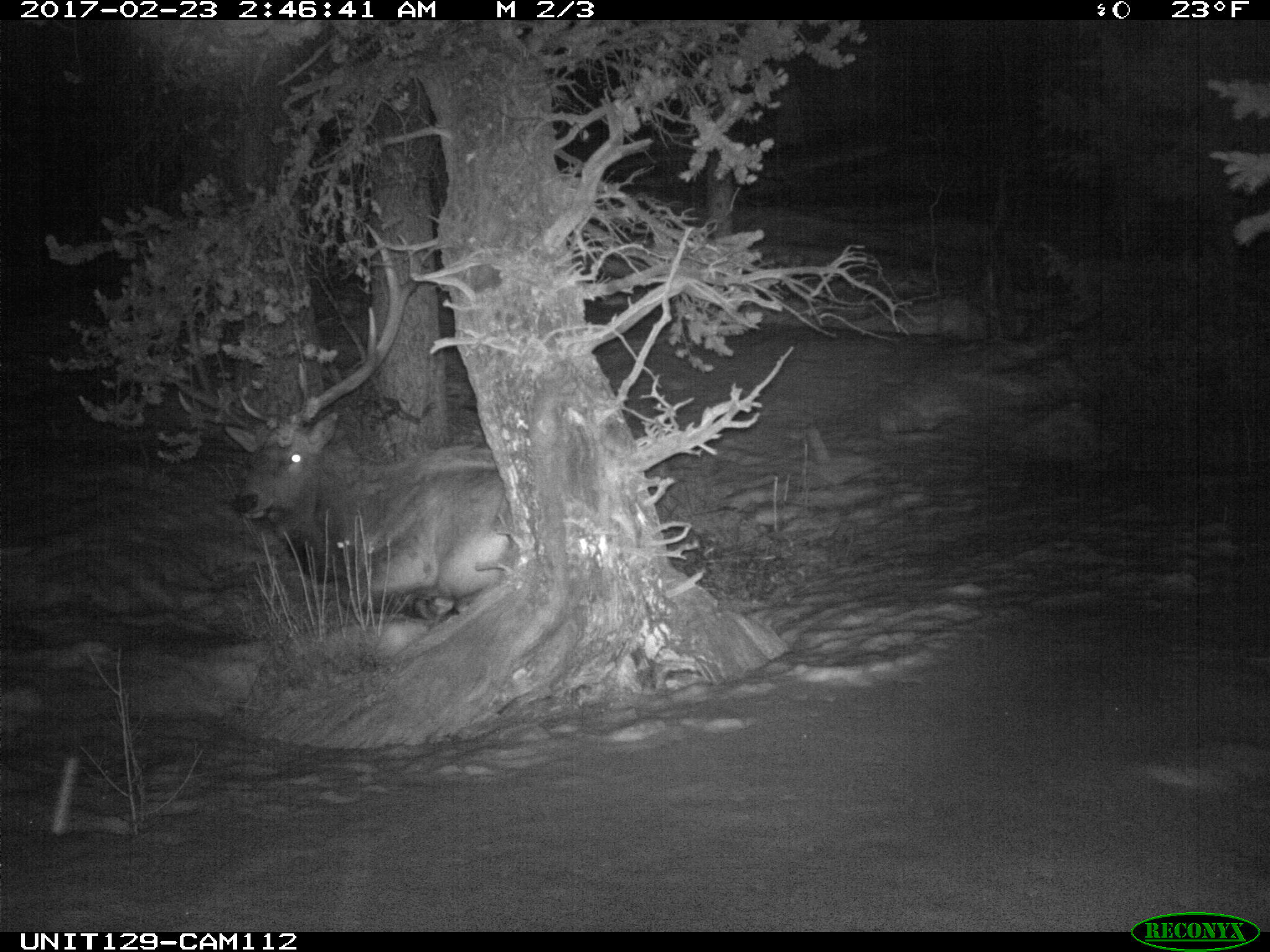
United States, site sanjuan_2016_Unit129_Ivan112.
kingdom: Animalia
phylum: Chordata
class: Mammalia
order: Artiodactyla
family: Cervidae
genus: Cervus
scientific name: Cervus elaphus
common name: red deer